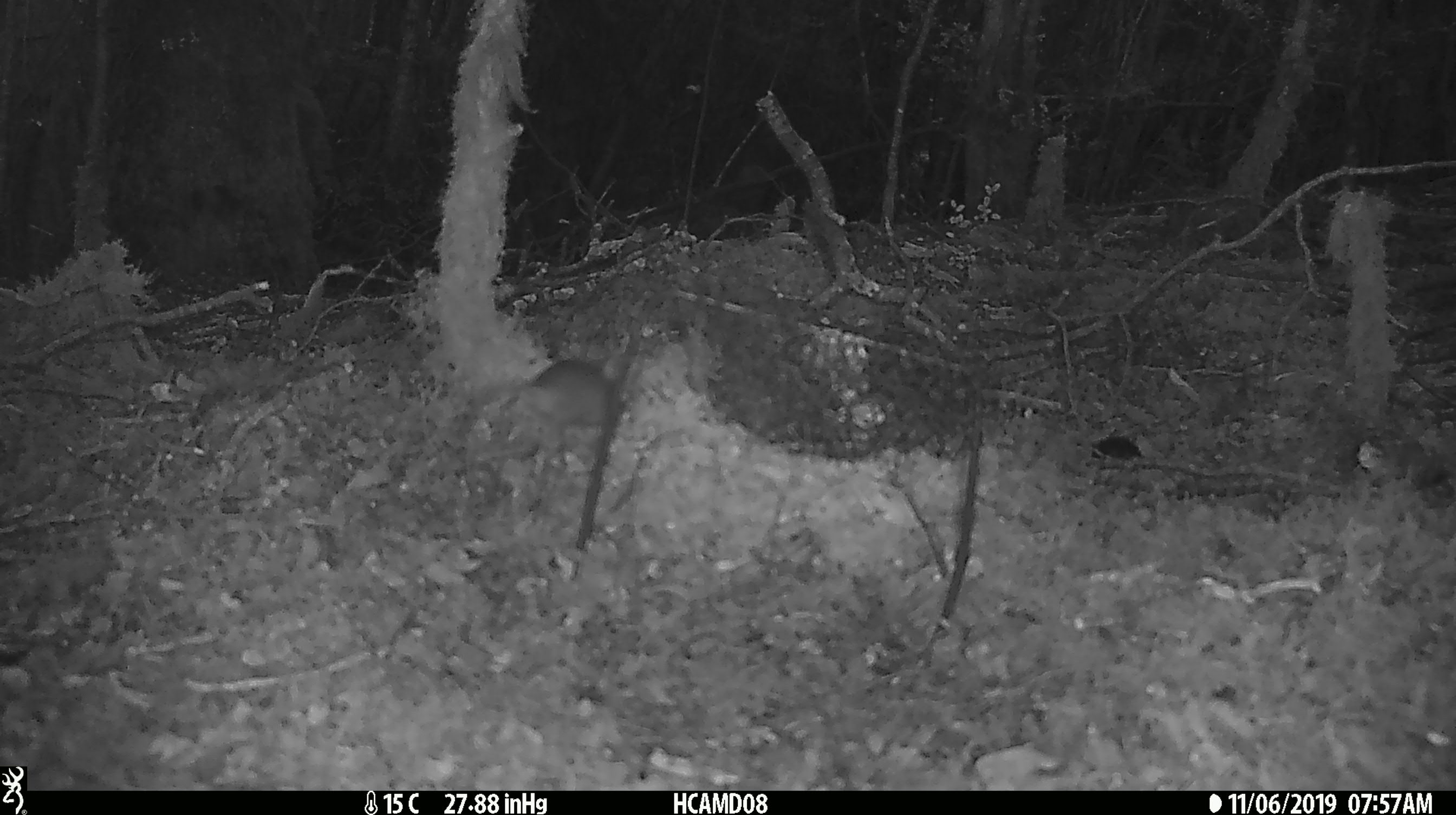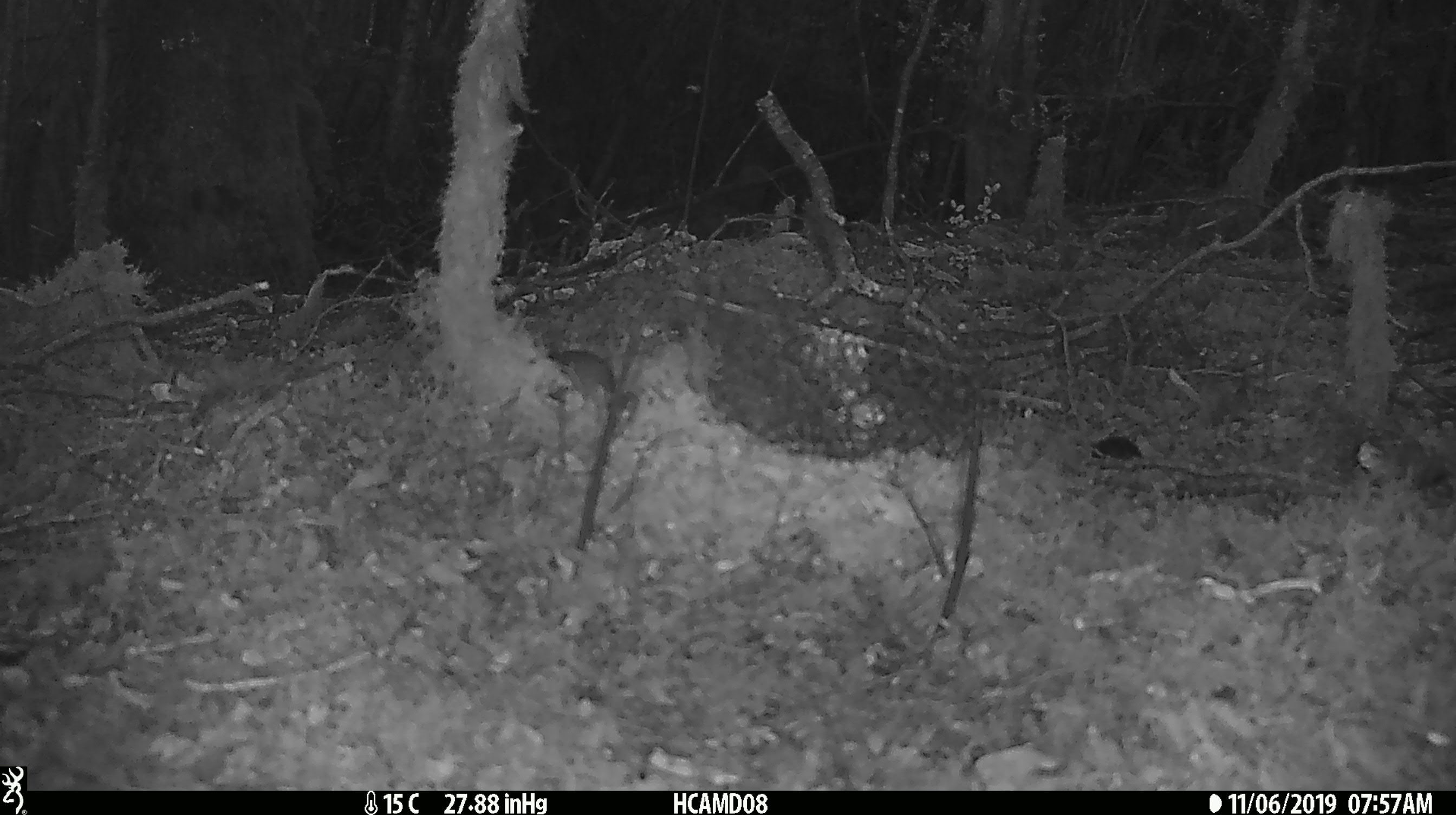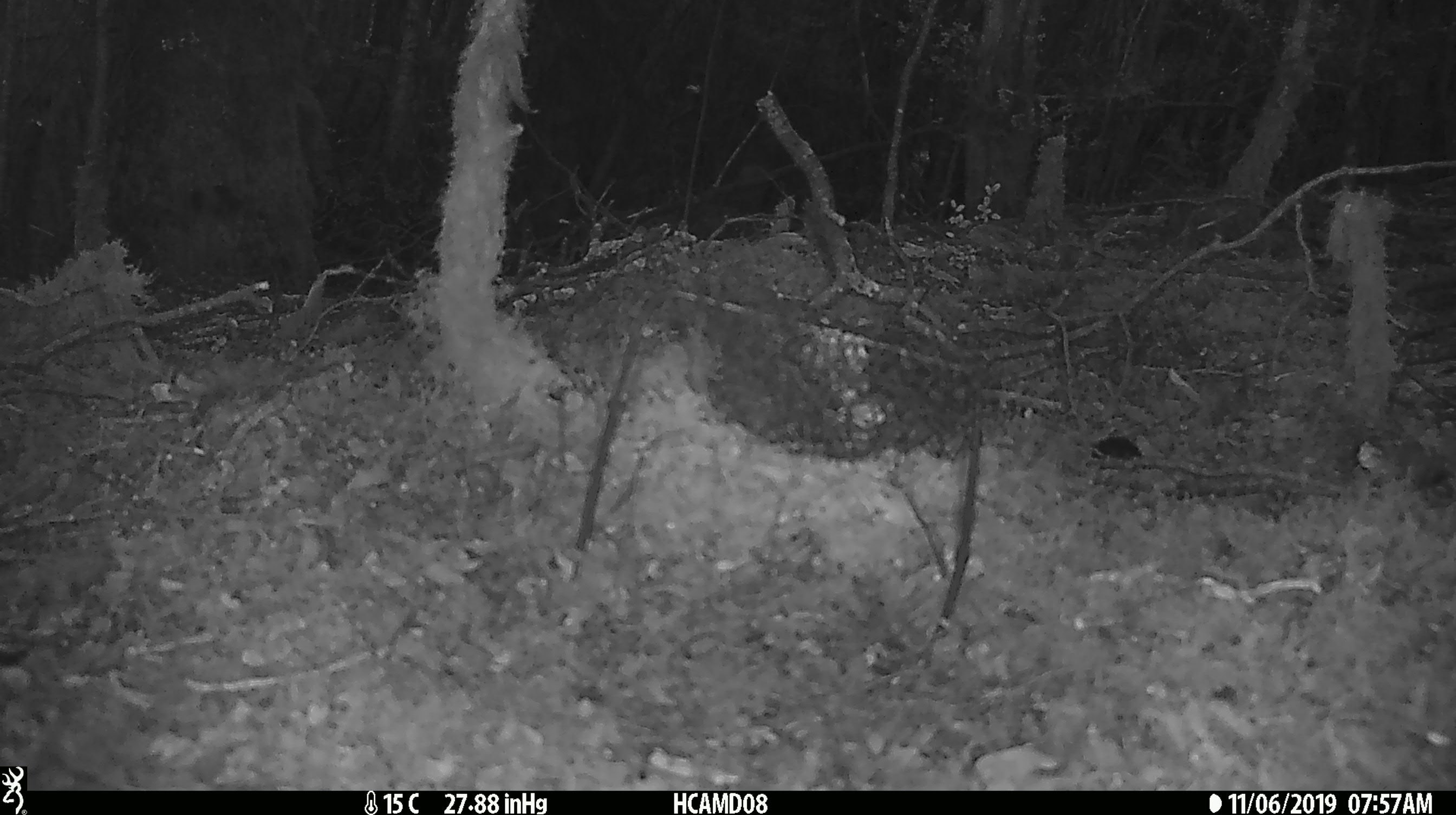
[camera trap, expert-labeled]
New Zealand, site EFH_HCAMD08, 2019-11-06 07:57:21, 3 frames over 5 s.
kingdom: Animalia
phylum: Chordata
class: Mammalia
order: Rodentia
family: Muridae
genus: Mus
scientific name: Mus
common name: mouse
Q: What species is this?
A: Mouse (Mus).